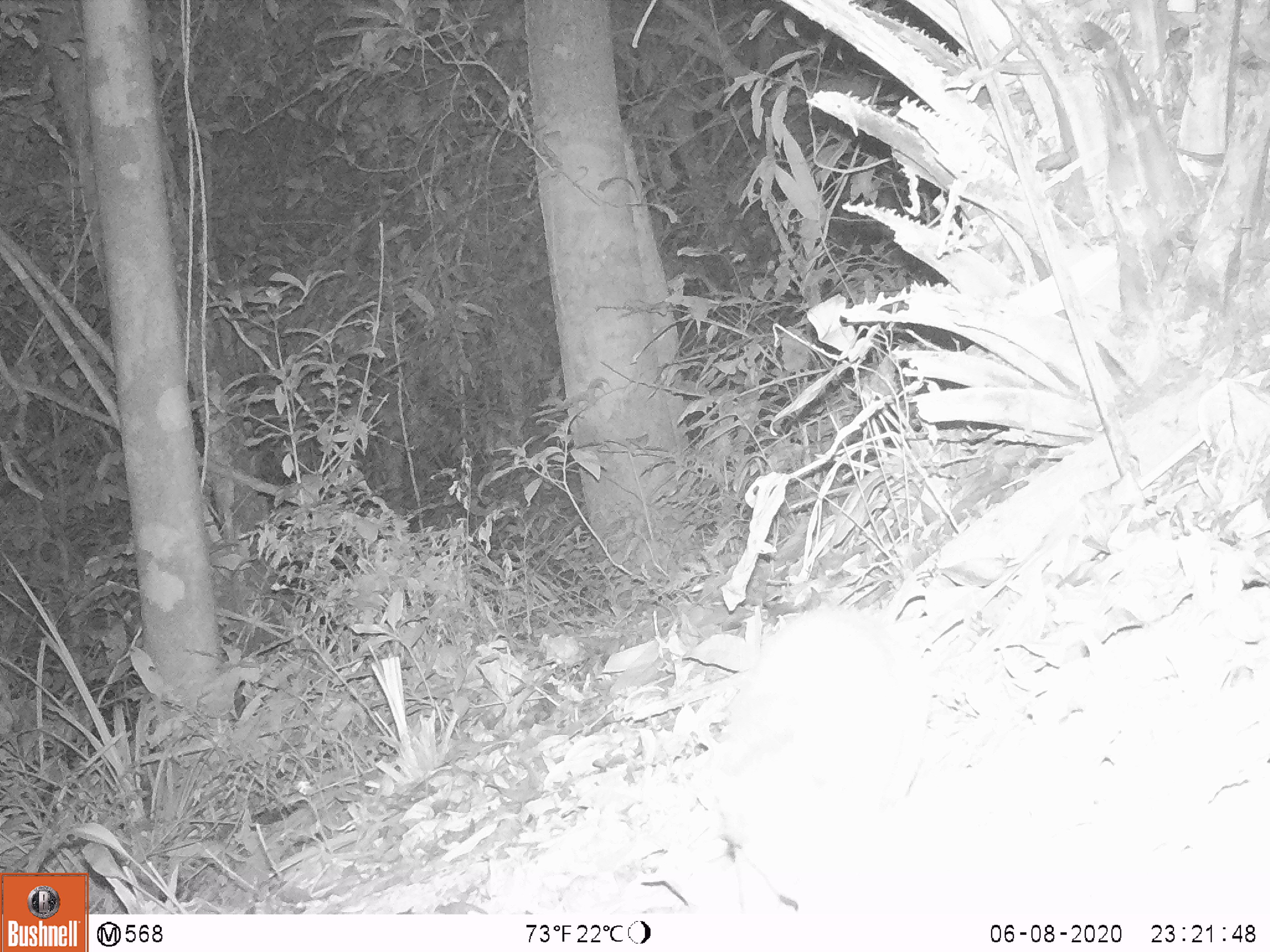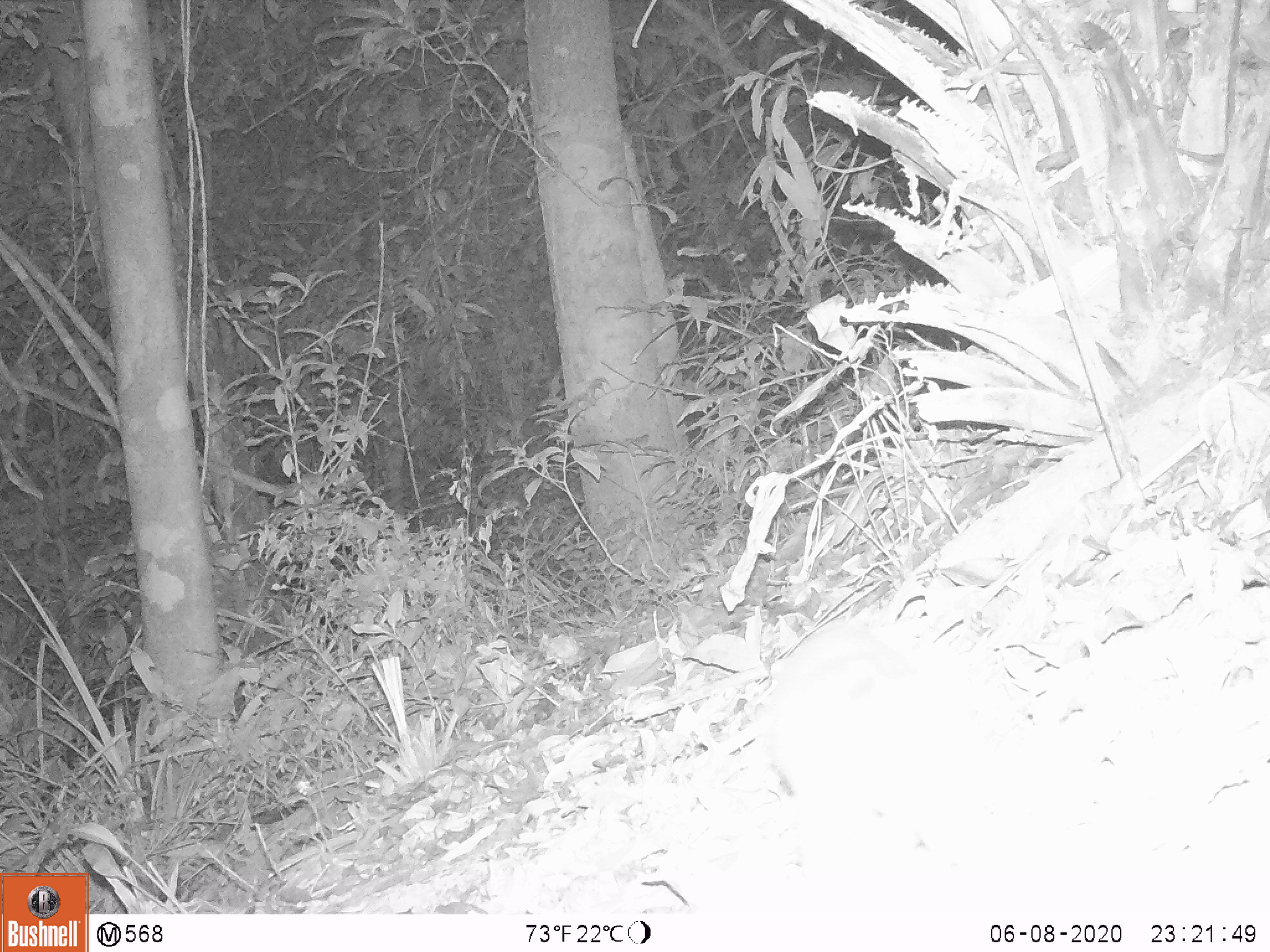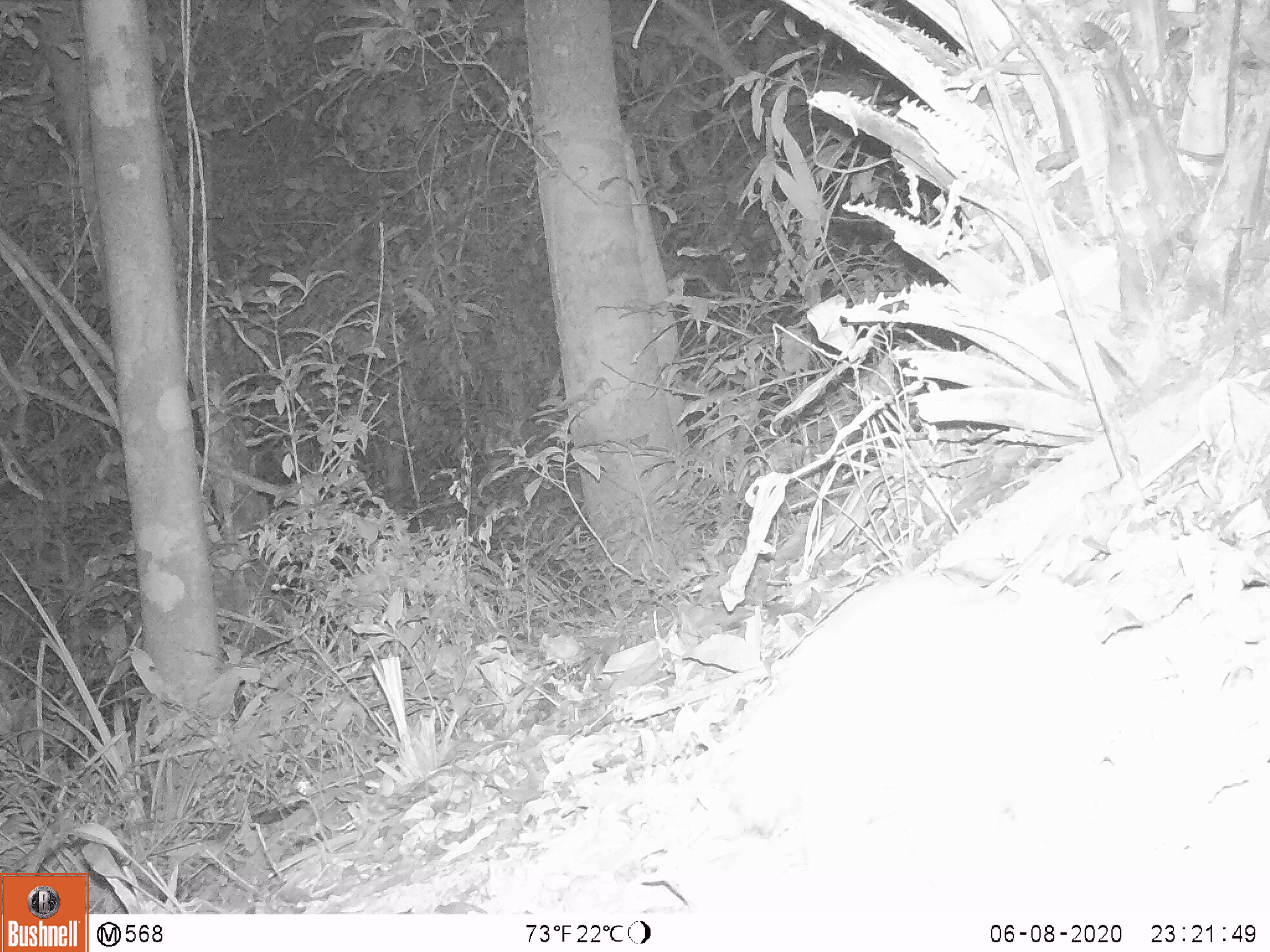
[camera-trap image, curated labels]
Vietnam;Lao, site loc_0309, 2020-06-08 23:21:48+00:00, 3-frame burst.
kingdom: Animalia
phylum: Chordata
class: Mammalia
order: Carnivora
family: Mustelidae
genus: Melogale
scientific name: Melogale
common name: ferret badger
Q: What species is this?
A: Ferret badger (Melogale).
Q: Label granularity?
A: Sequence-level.